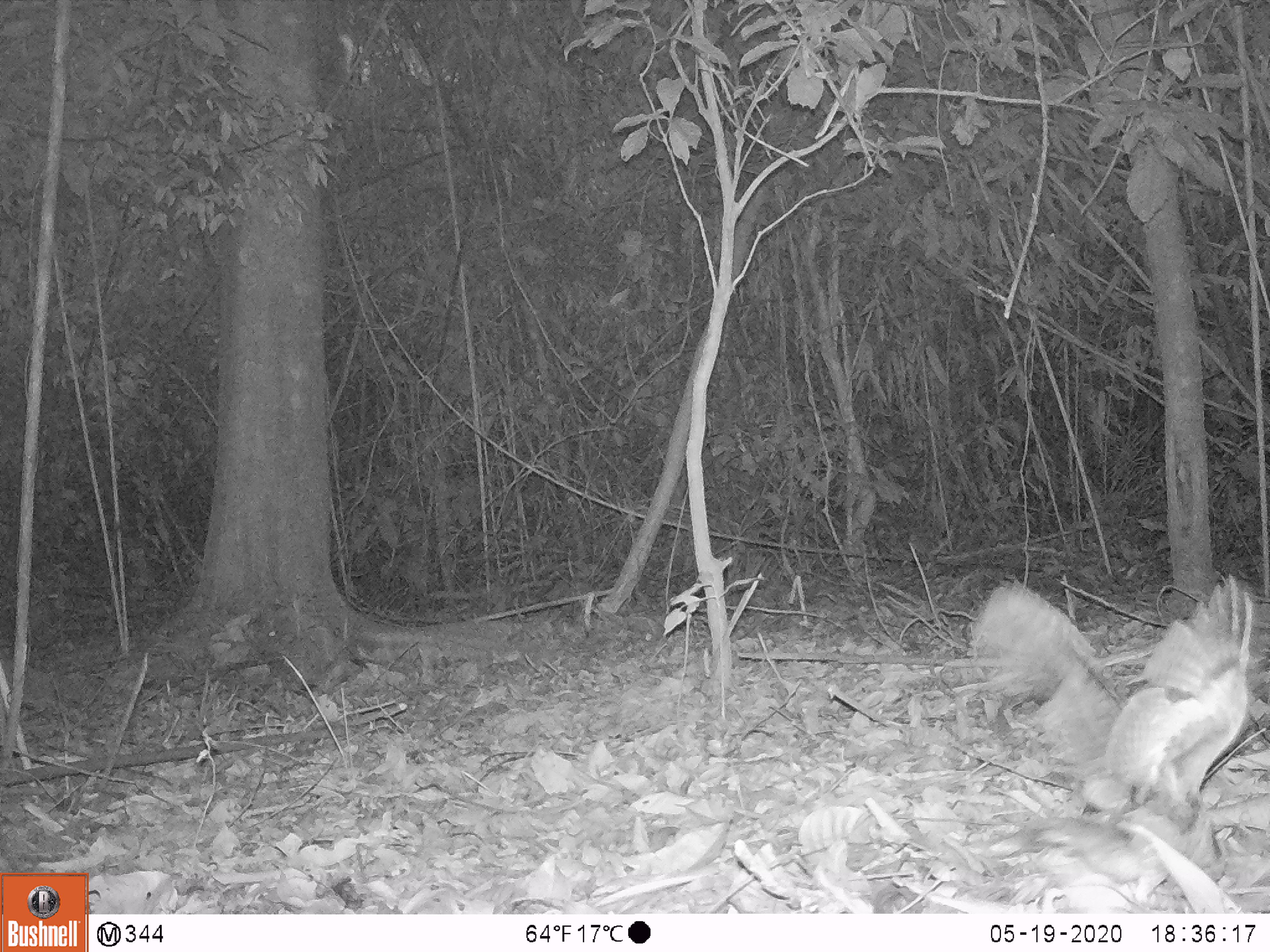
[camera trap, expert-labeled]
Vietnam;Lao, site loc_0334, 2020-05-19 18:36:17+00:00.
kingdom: Animalia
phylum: Chordata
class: Aves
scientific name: Aves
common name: bird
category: unidentified bird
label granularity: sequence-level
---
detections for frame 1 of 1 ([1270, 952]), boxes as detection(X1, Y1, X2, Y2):
unidentified bird: detection(960, 576, 1251, 911)